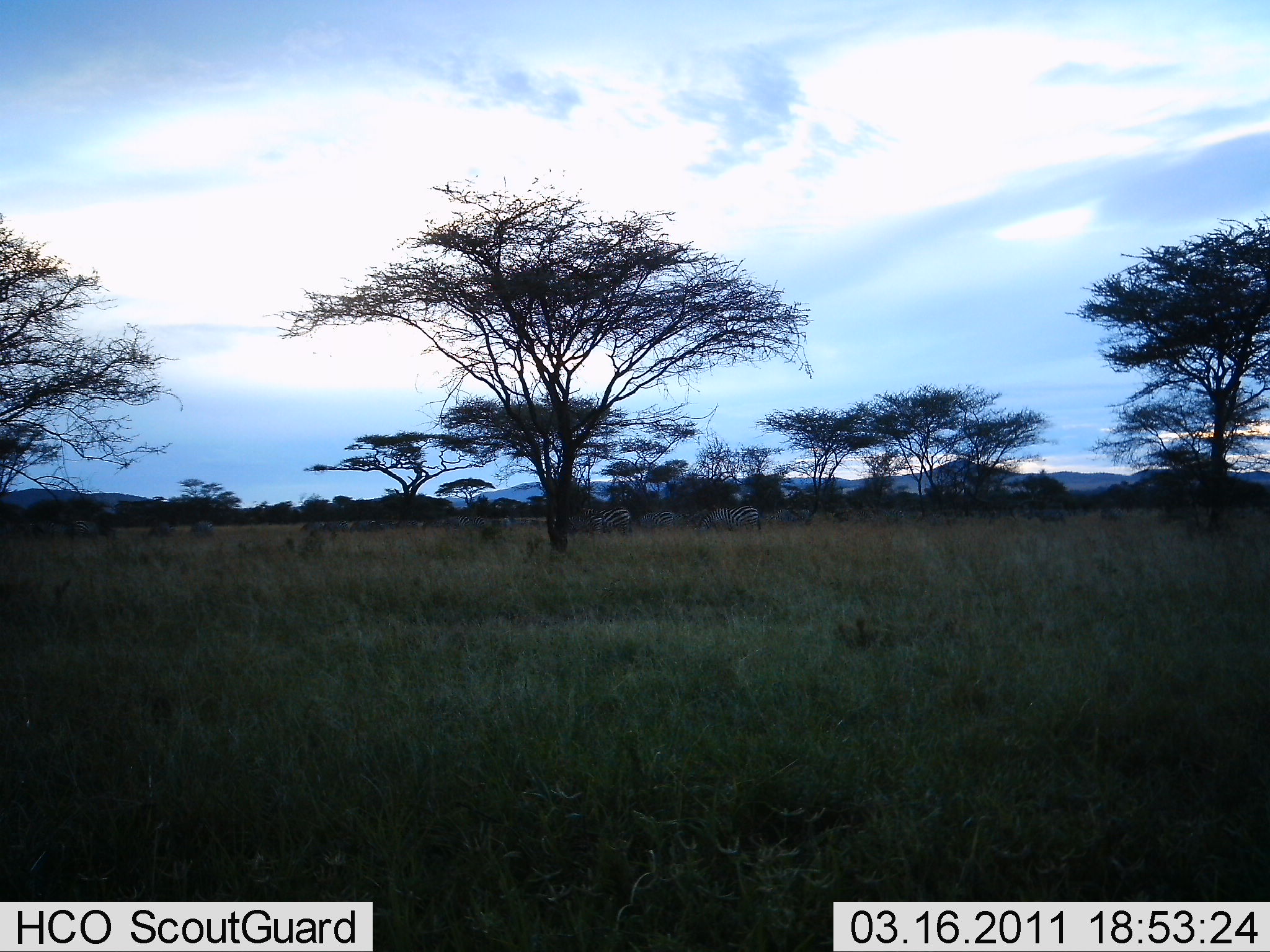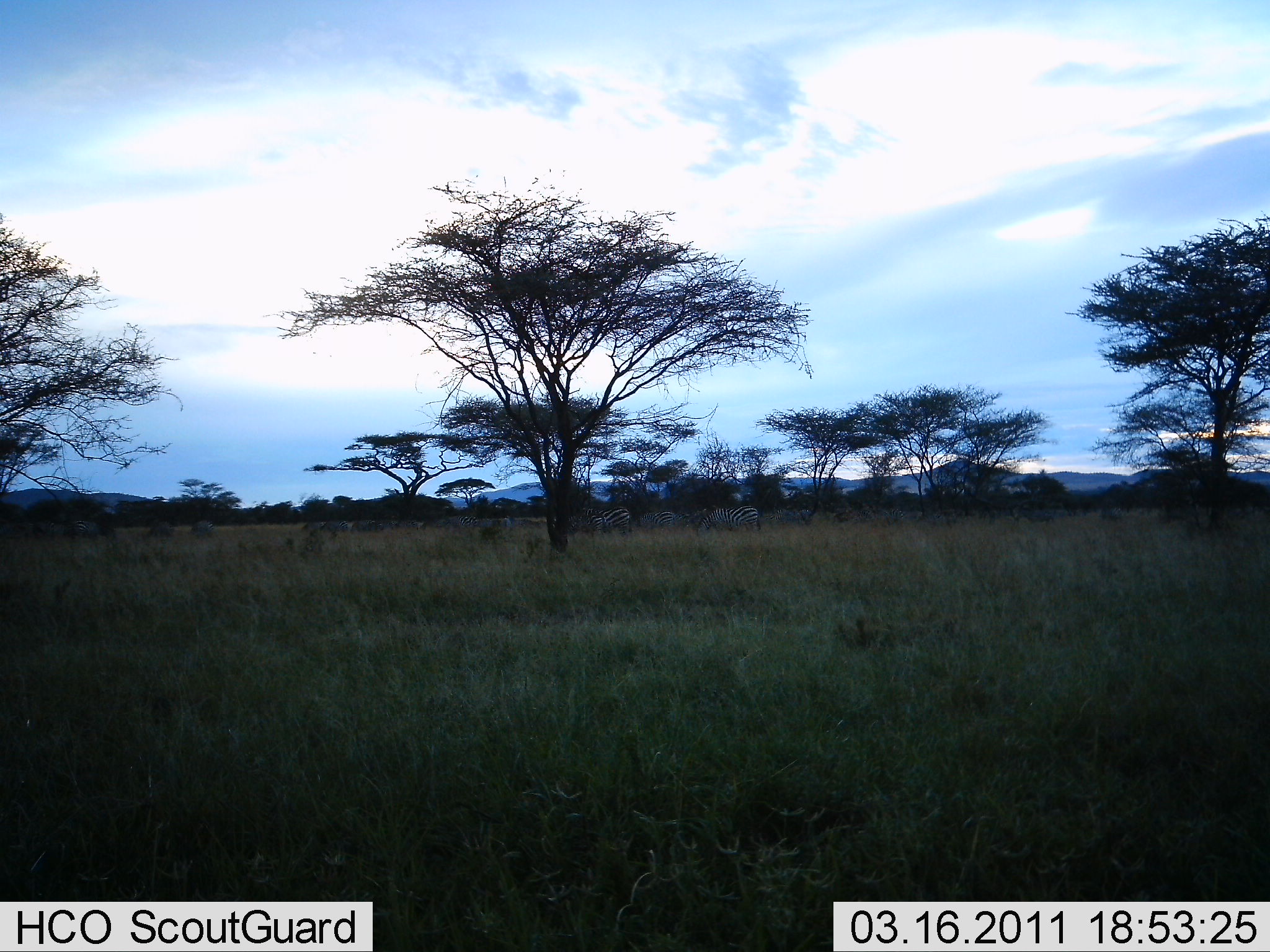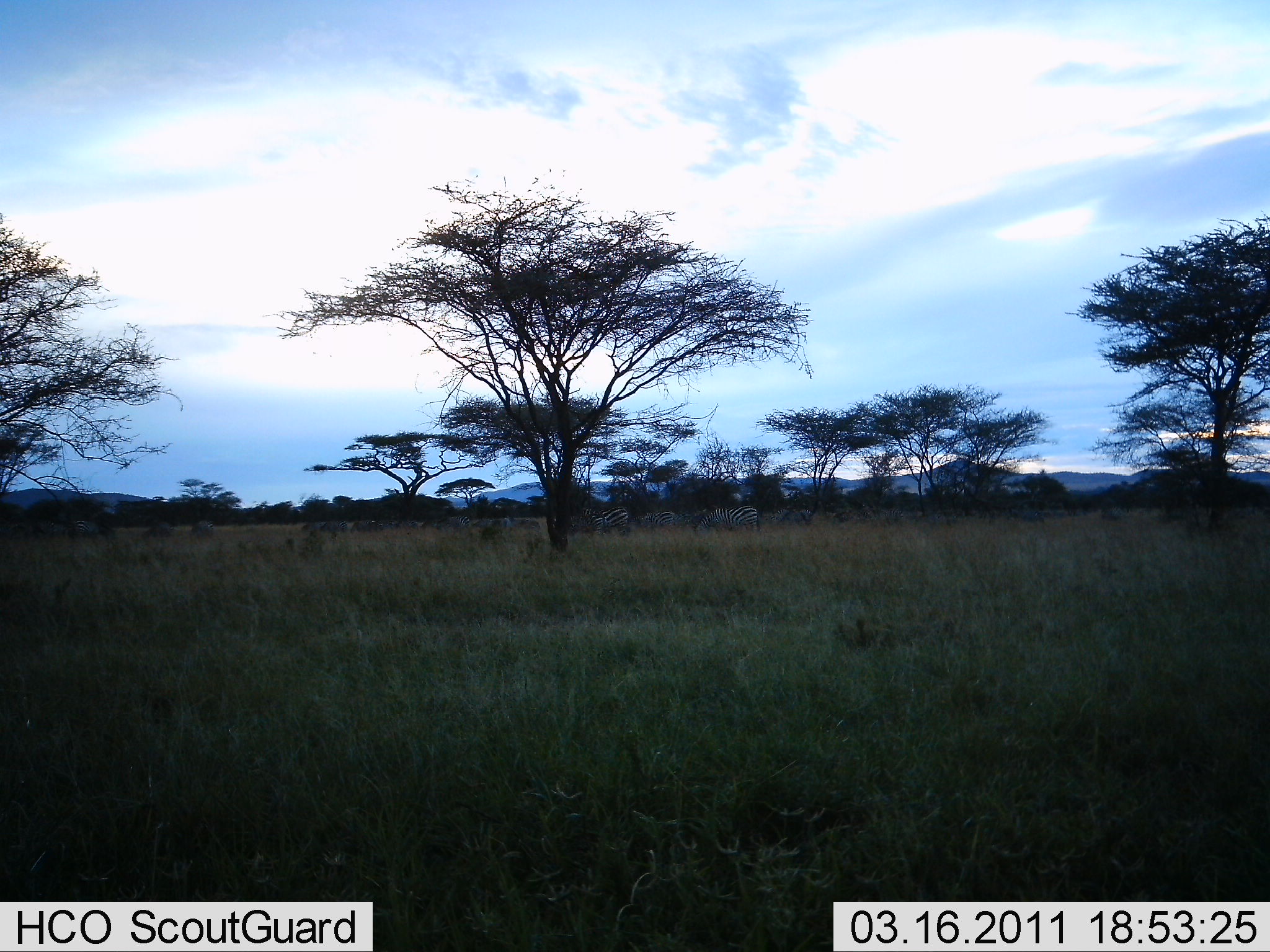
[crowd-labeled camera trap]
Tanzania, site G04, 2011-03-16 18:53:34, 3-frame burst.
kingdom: Animalia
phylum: Chordata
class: Mammalia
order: Perissodactyla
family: Equidae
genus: Equus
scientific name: Equus quagga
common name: plains zebra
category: zebra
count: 11-50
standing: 57%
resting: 0%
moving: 14%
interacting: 0%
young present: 0%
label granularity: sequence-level